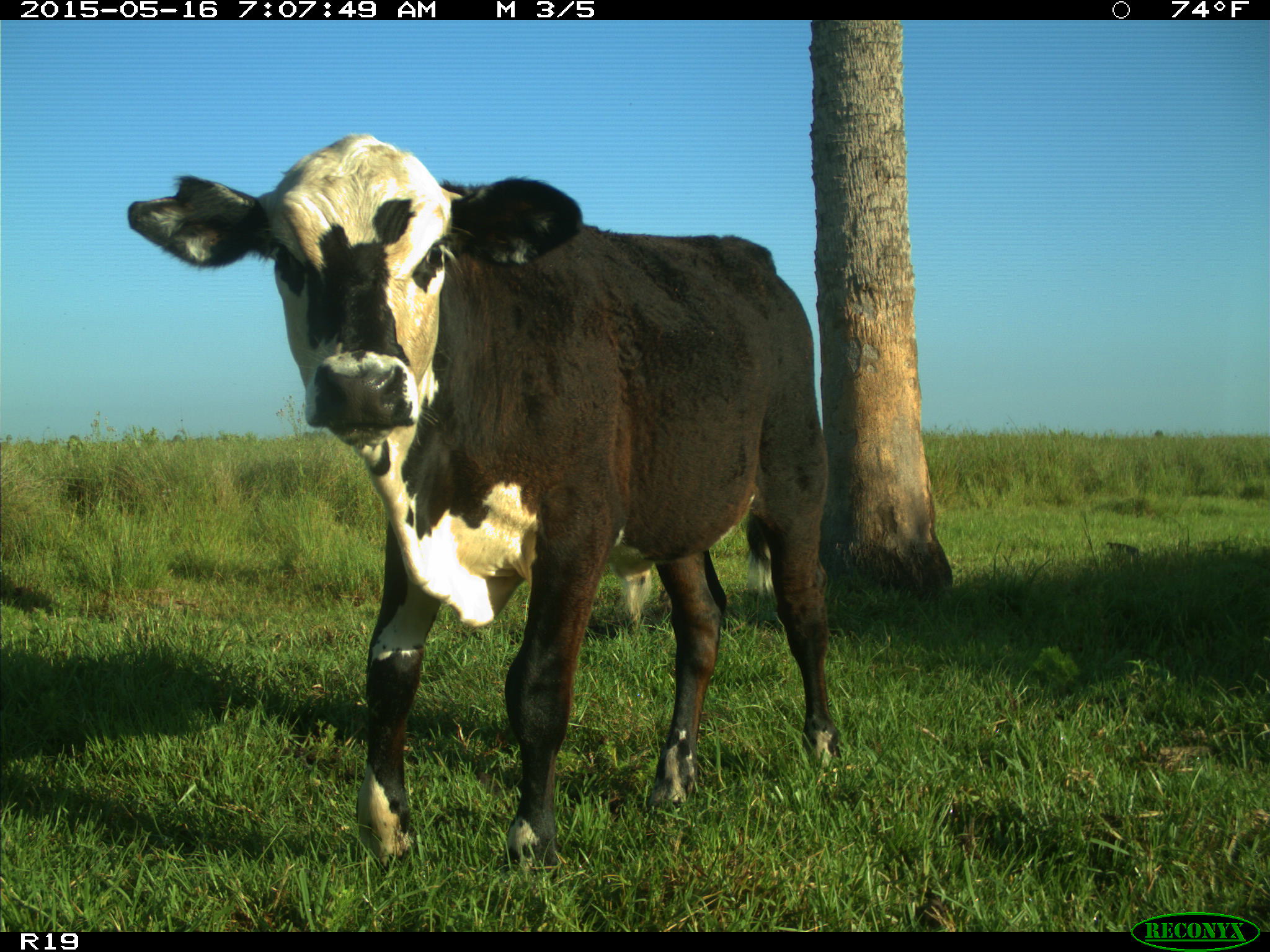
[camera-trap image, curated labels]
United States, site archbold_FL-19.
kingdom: Animalia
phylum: Chordata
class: Mammalia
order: Artiodactyla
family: Bovidae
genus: Bos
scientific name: Bos taurus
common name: domestic cow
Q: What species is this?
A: Bos taurus (domestic cow).